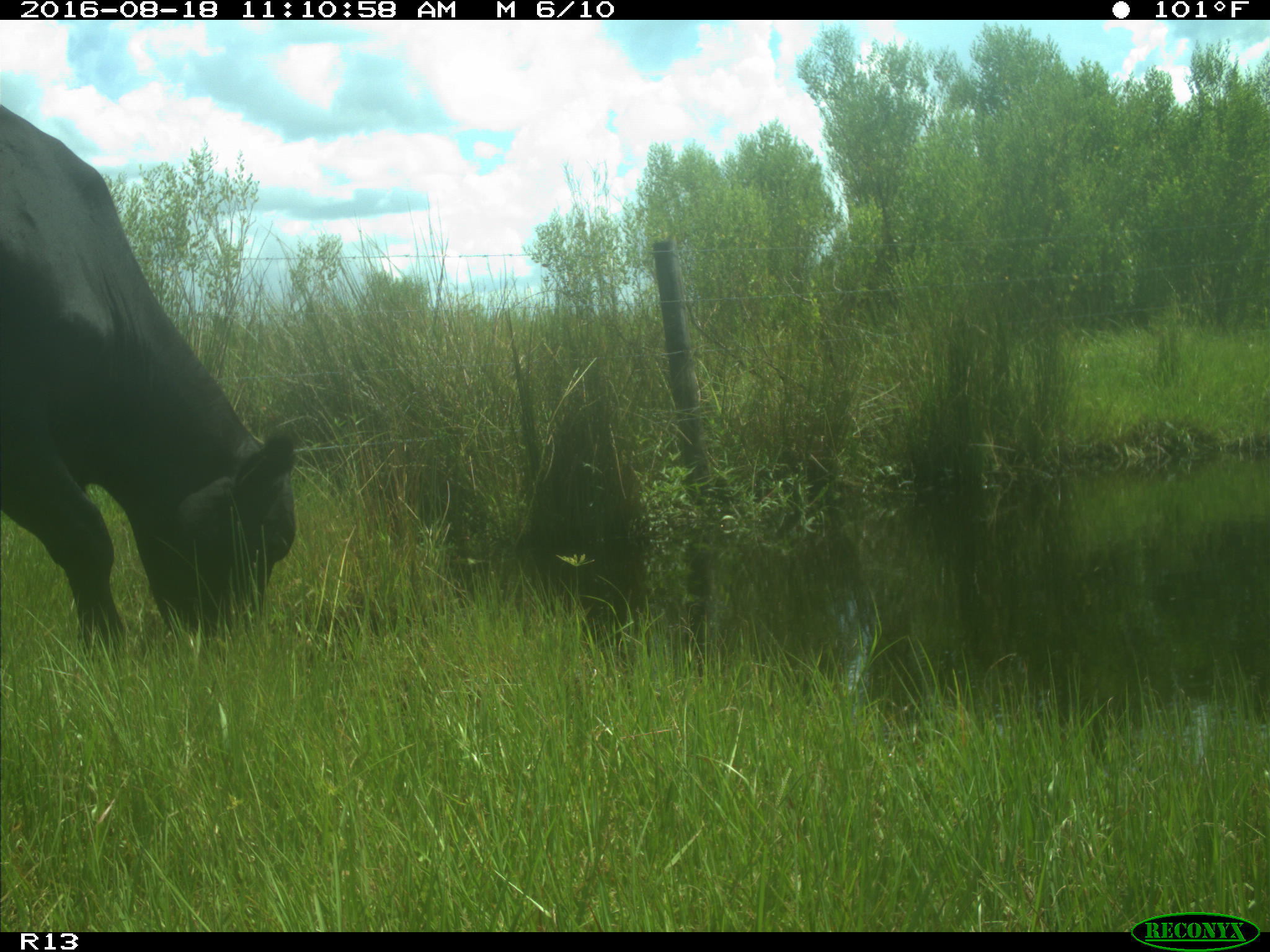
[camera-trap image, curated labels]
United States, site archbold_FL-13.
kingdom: Animalia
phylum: Chordata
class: Mammalia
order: Artiodactyla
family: Bovidae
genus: Bos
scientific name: Bos taurus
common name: domestic cow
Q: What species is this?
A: Bos taurus (domestic cow).